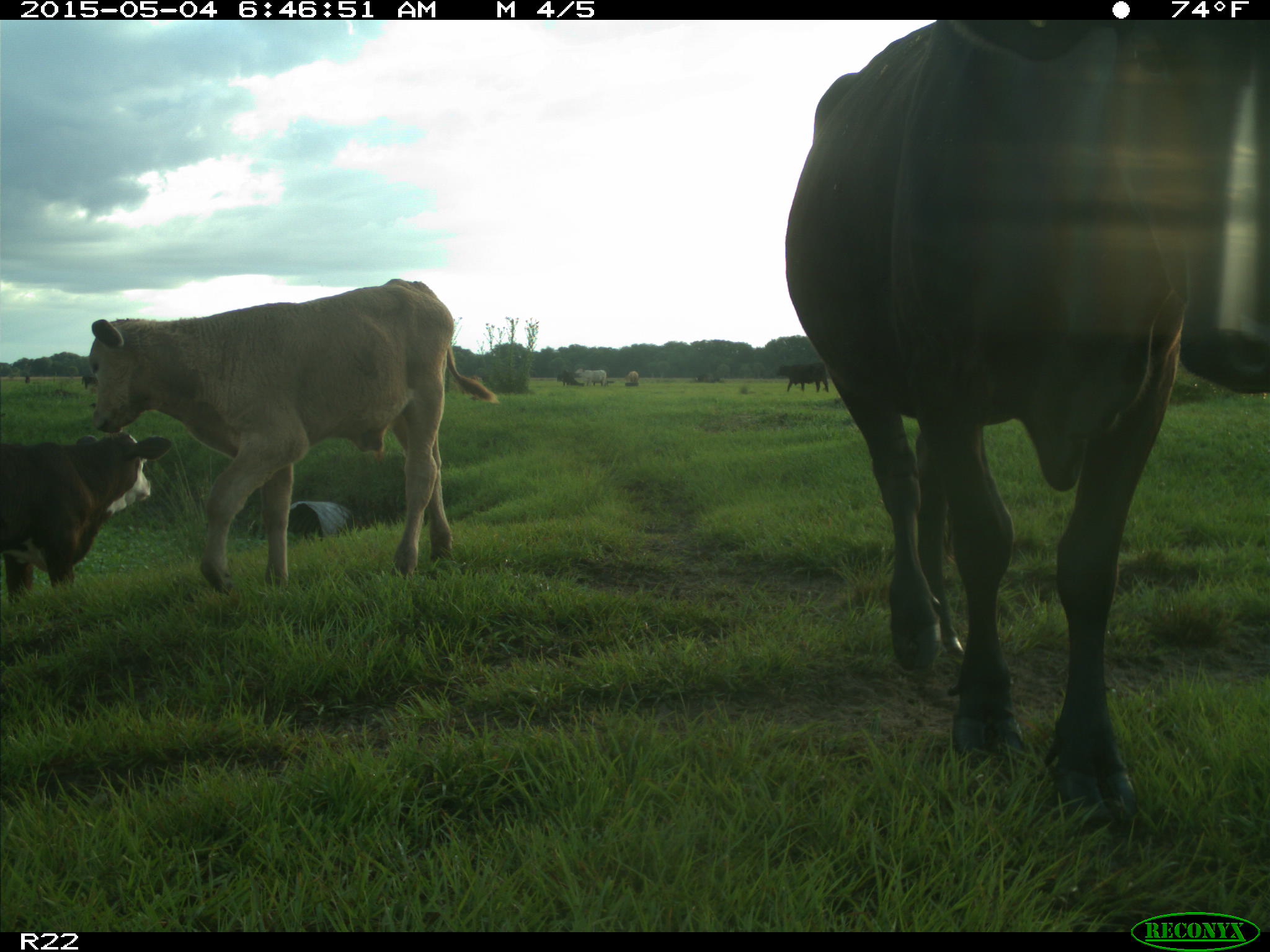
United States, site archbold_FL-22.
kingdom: Animalia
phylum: Chordata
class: Mammalia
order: Artiodactyla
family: Bovidae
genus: Bos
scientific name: Bos taurus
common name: domestic cow